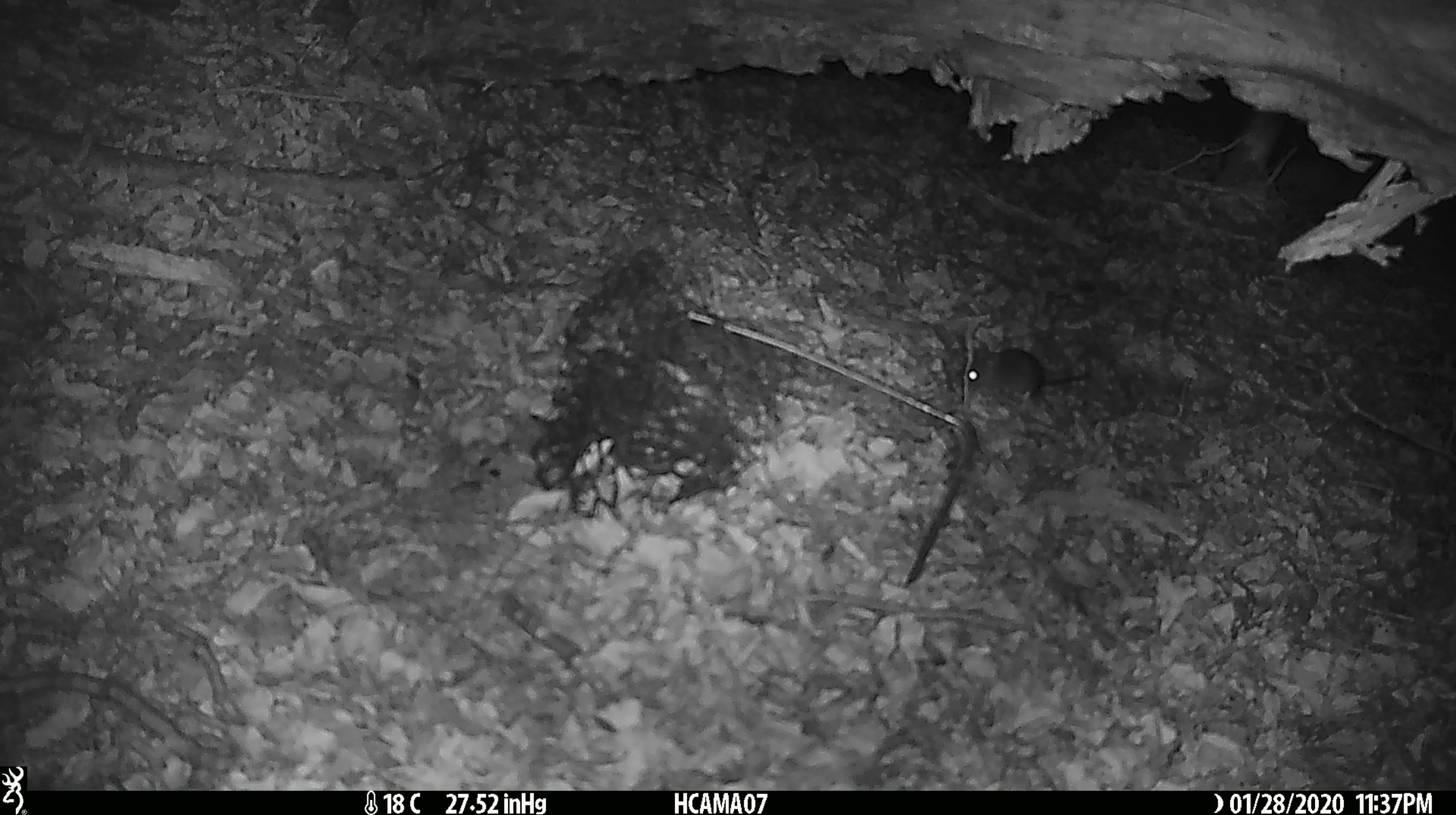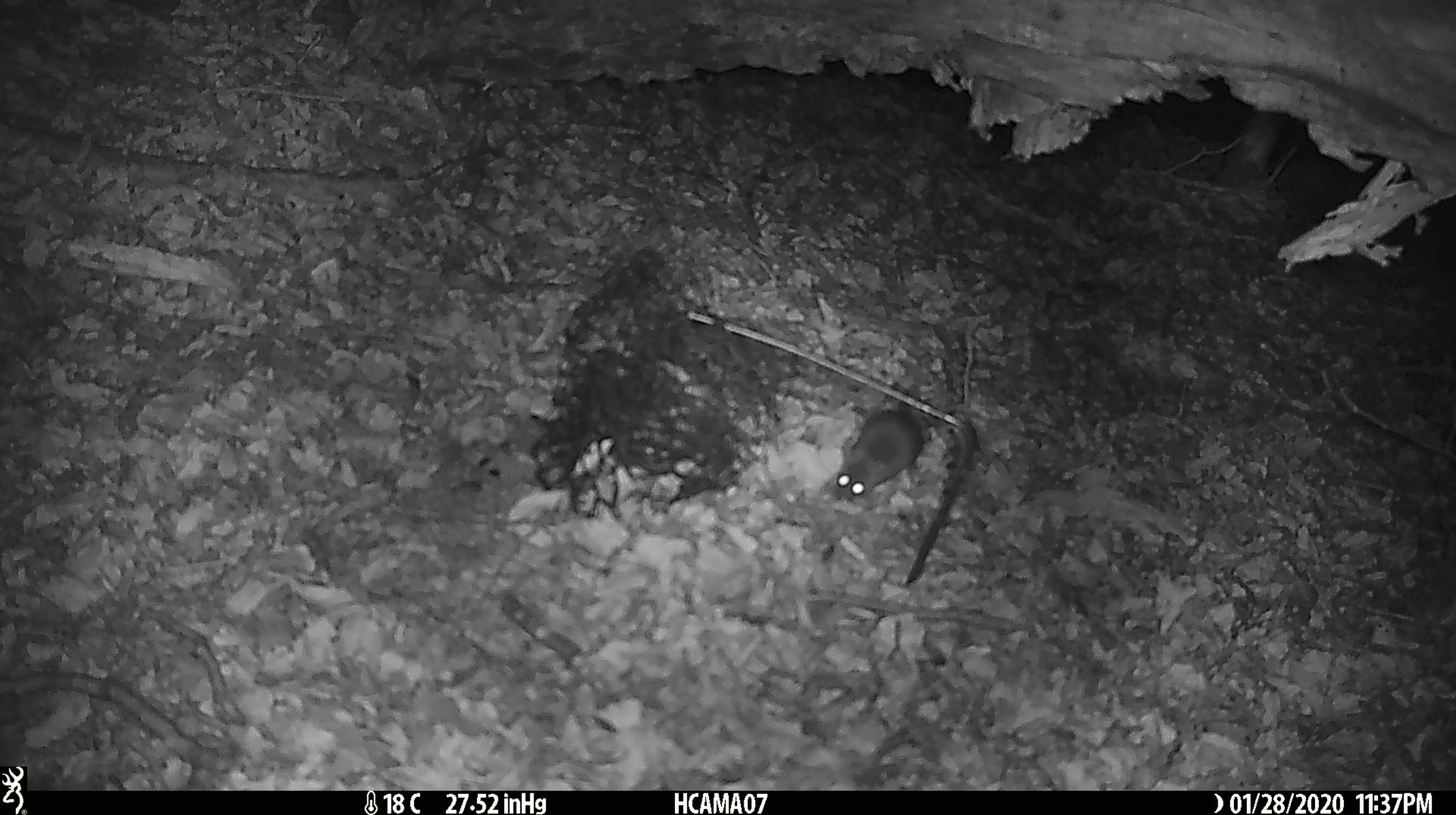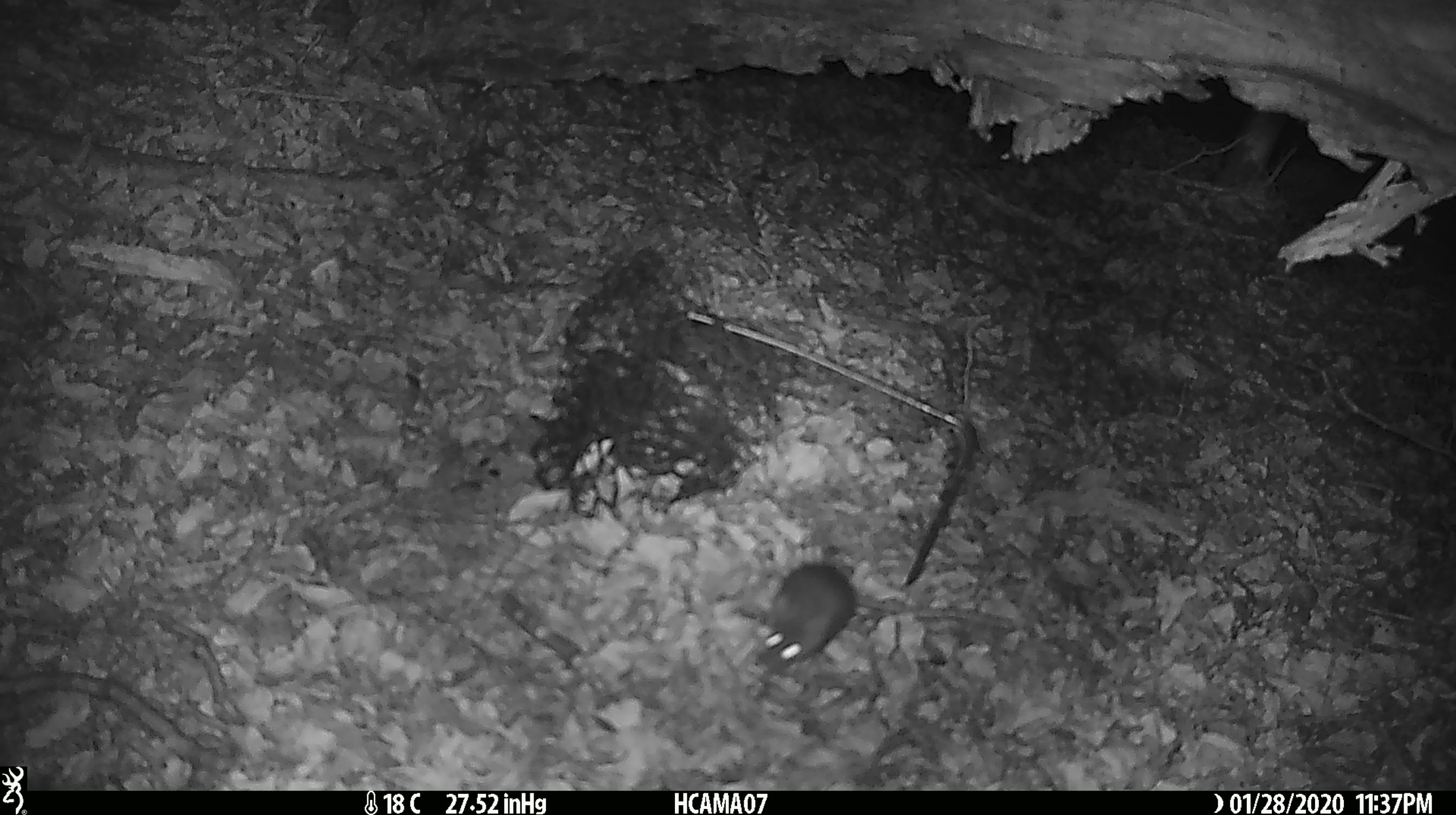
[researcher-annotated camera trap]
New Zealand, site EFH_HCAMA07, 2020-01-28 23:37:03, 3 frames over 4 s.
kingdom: Animalia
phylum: Chordata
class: Mammalia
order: Rodentia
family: Muridae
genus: Mus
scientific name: Mus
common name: mouse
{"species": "mouse (Mus)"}